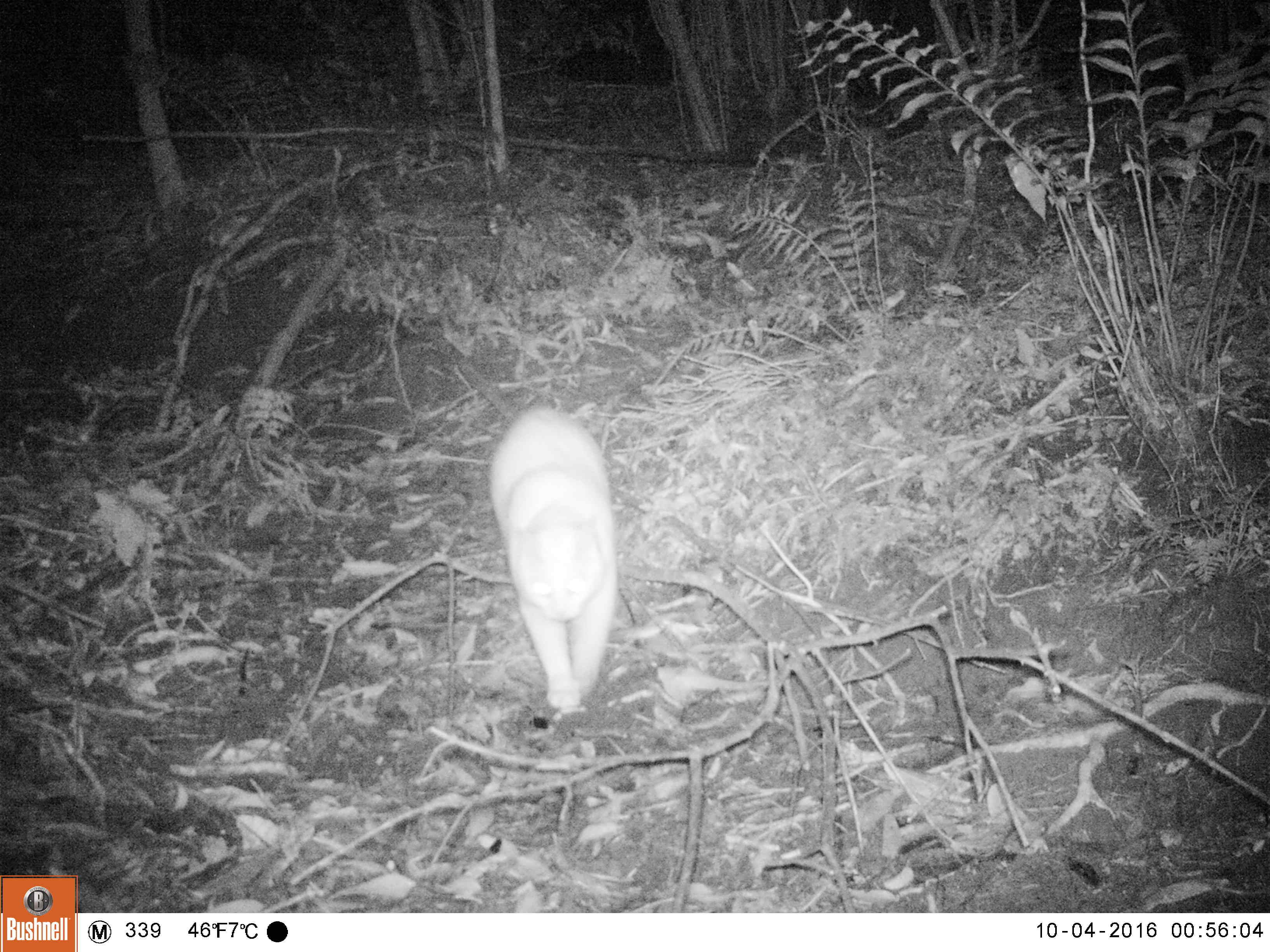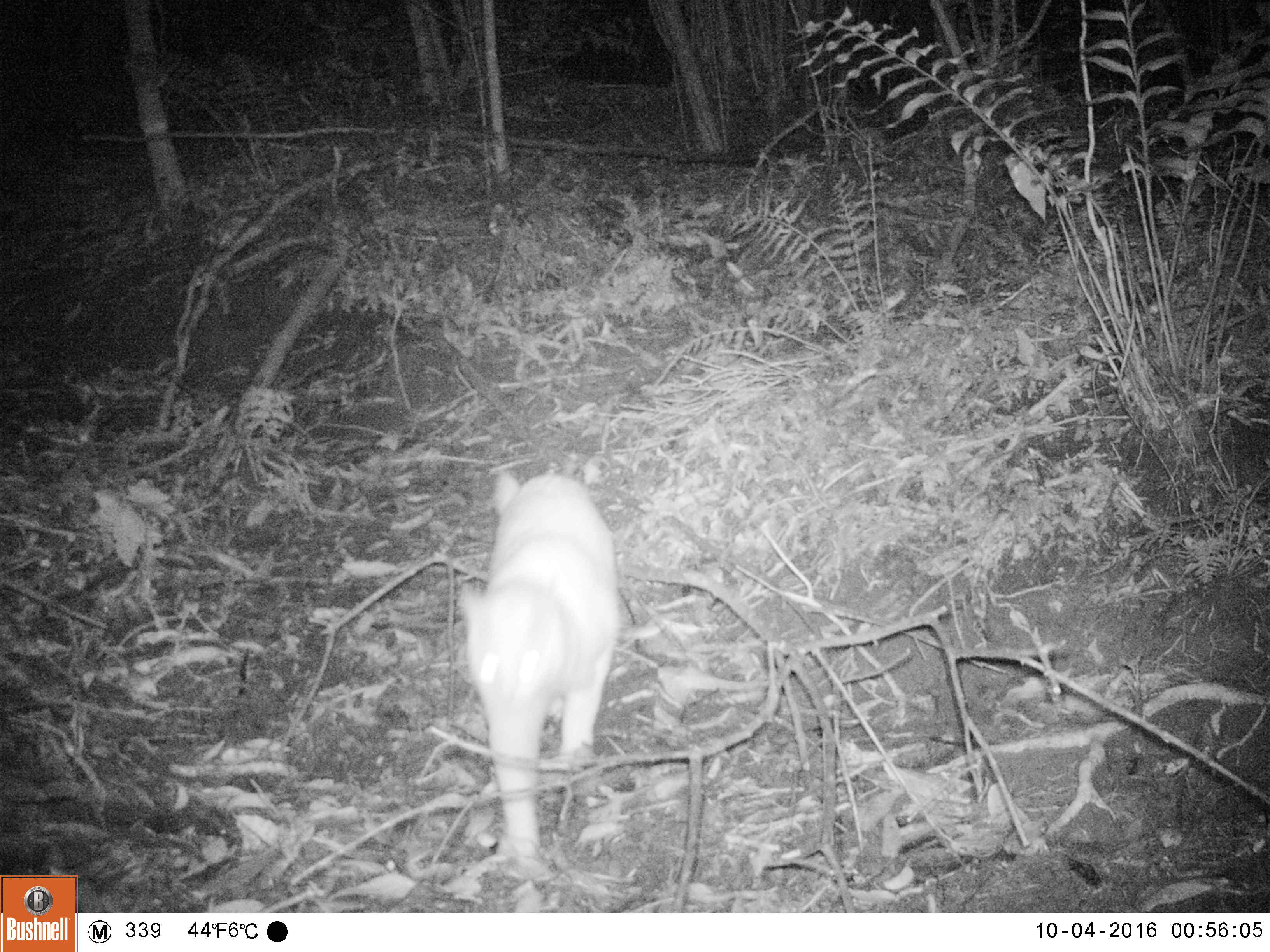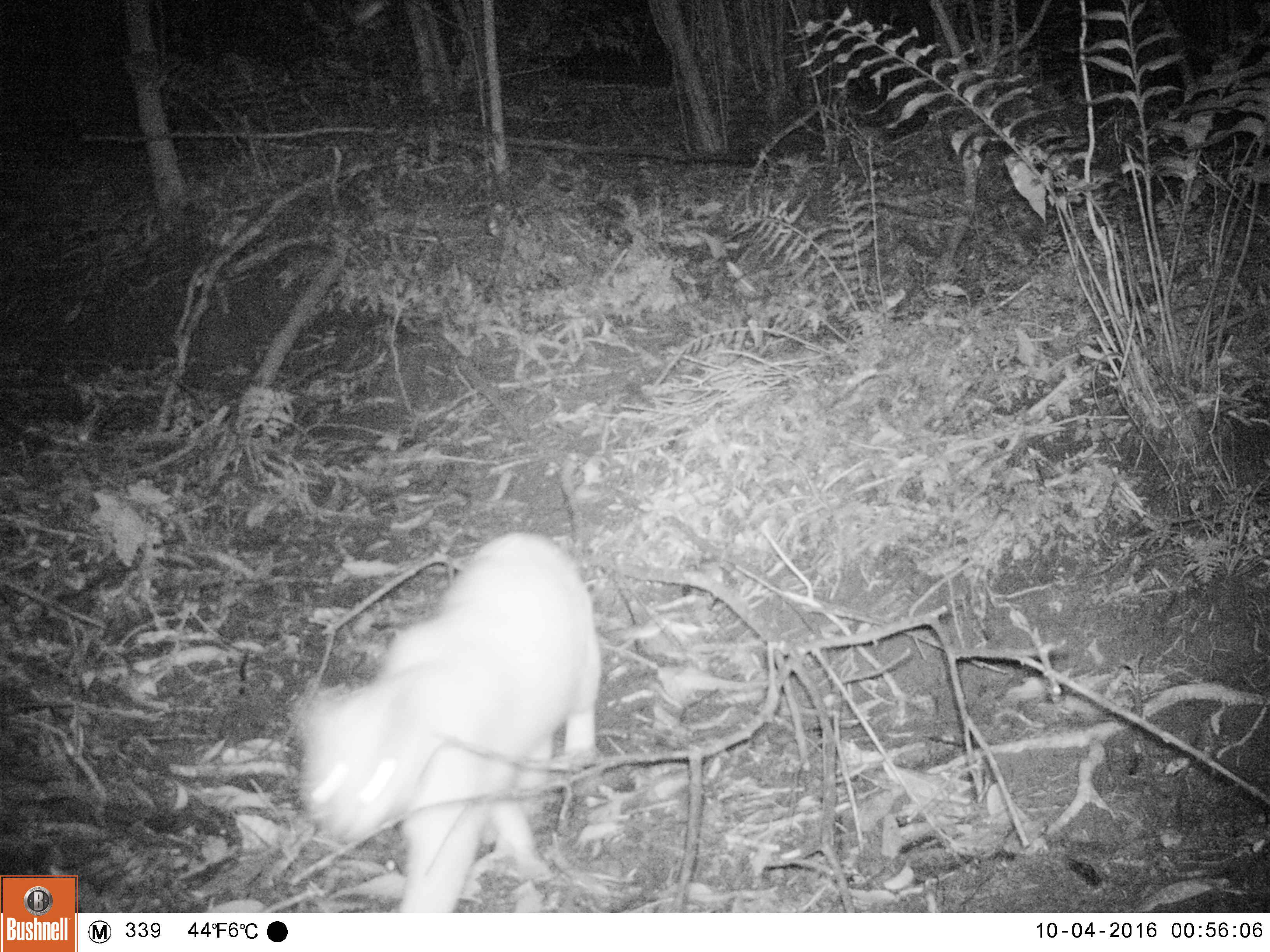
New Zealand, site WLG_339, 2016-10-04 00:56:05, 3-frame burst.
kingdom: Animalia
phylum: Chordata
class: Mammalia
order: Carnivora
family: Felidae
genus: Felis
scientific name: Felis catus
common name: domestic cat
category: cat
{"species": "cat (domestic cat) (Felis catus)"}